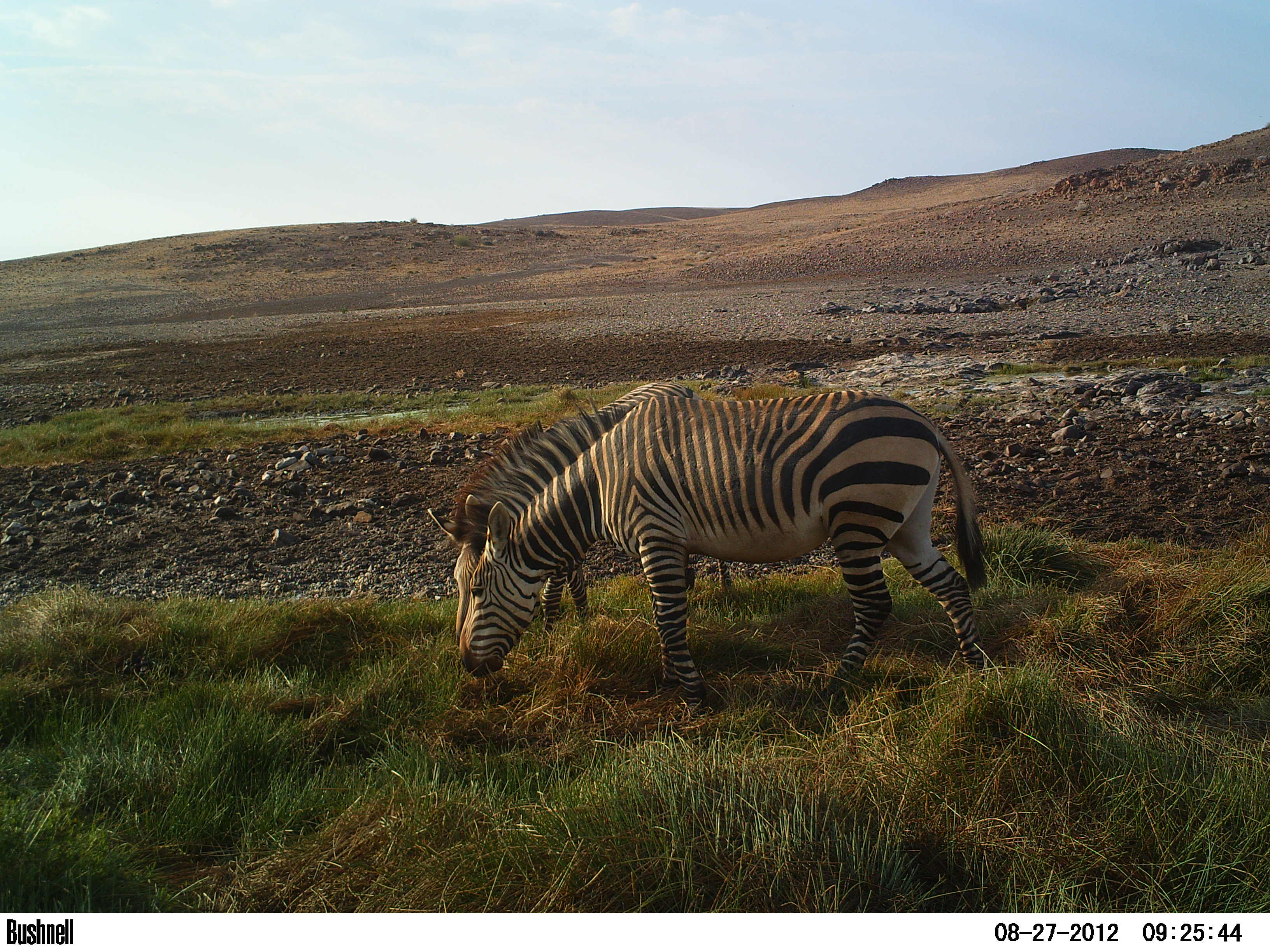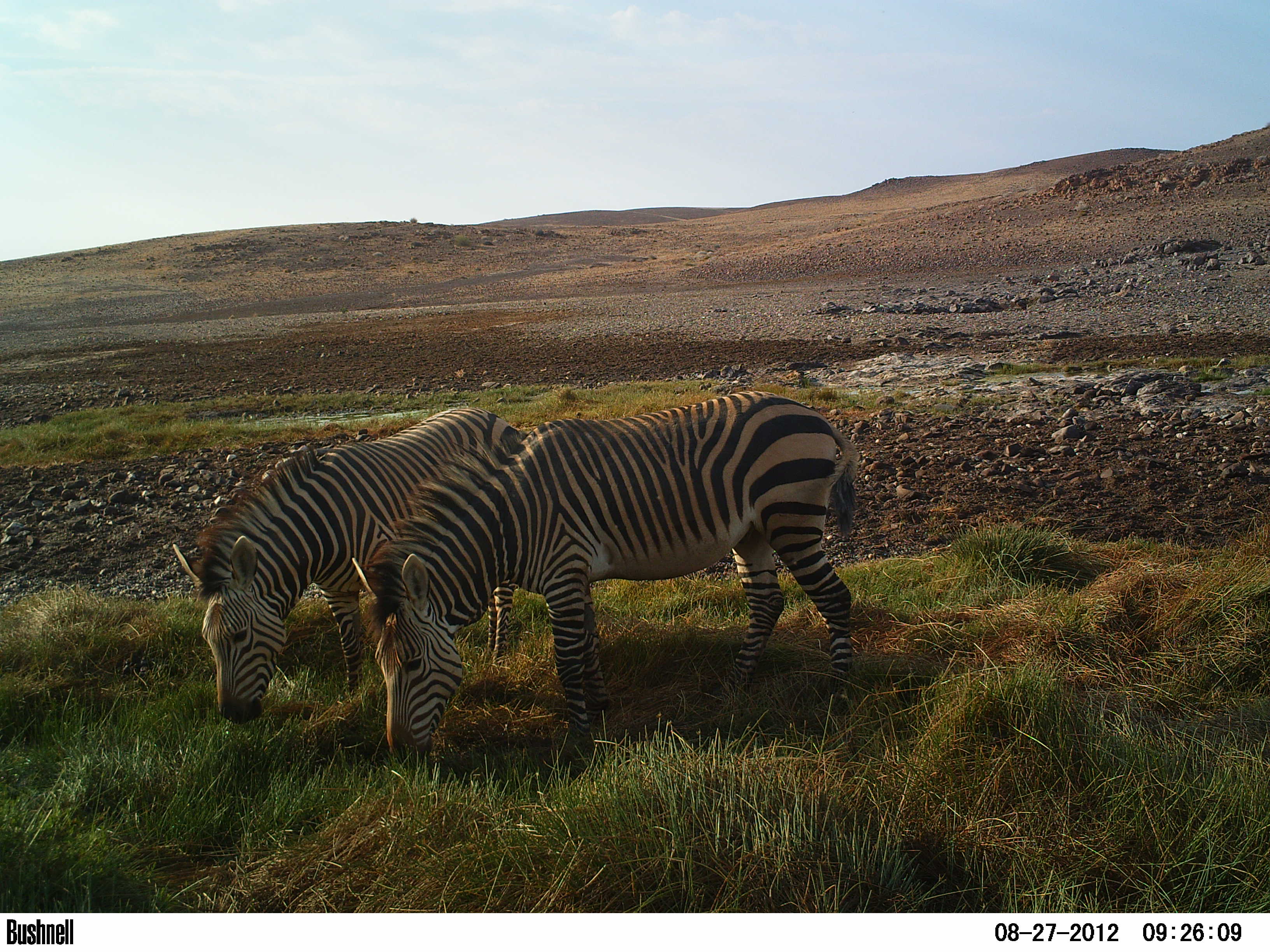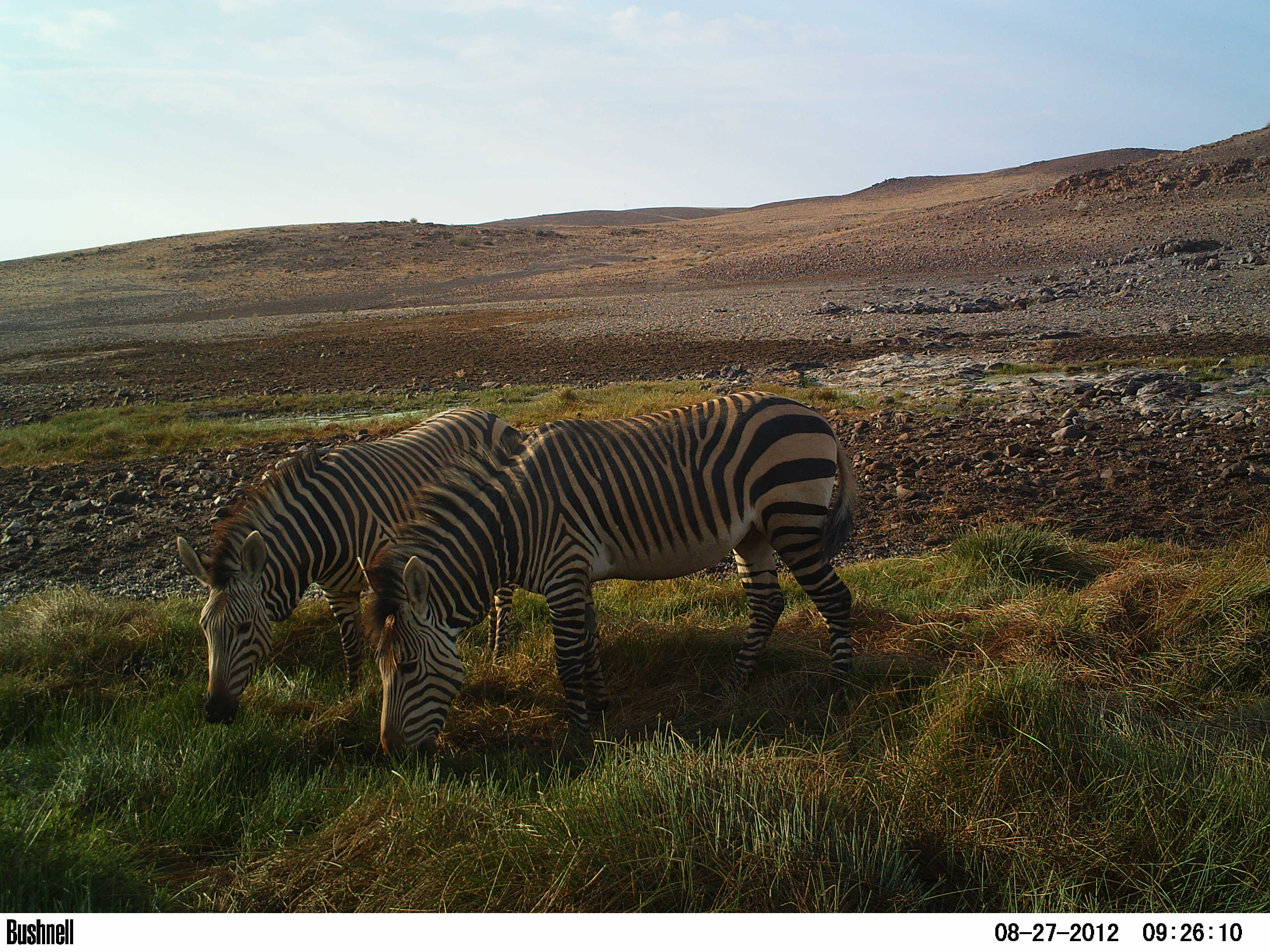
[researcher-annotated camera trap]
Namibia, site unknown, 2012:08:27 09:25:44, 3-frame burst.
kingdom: Animalia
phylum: Chordata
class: Mammalia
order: Perissodactyla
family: Equidae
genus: Equus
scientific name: Equus zebra hartmannae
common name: hartmann's mountain zebra